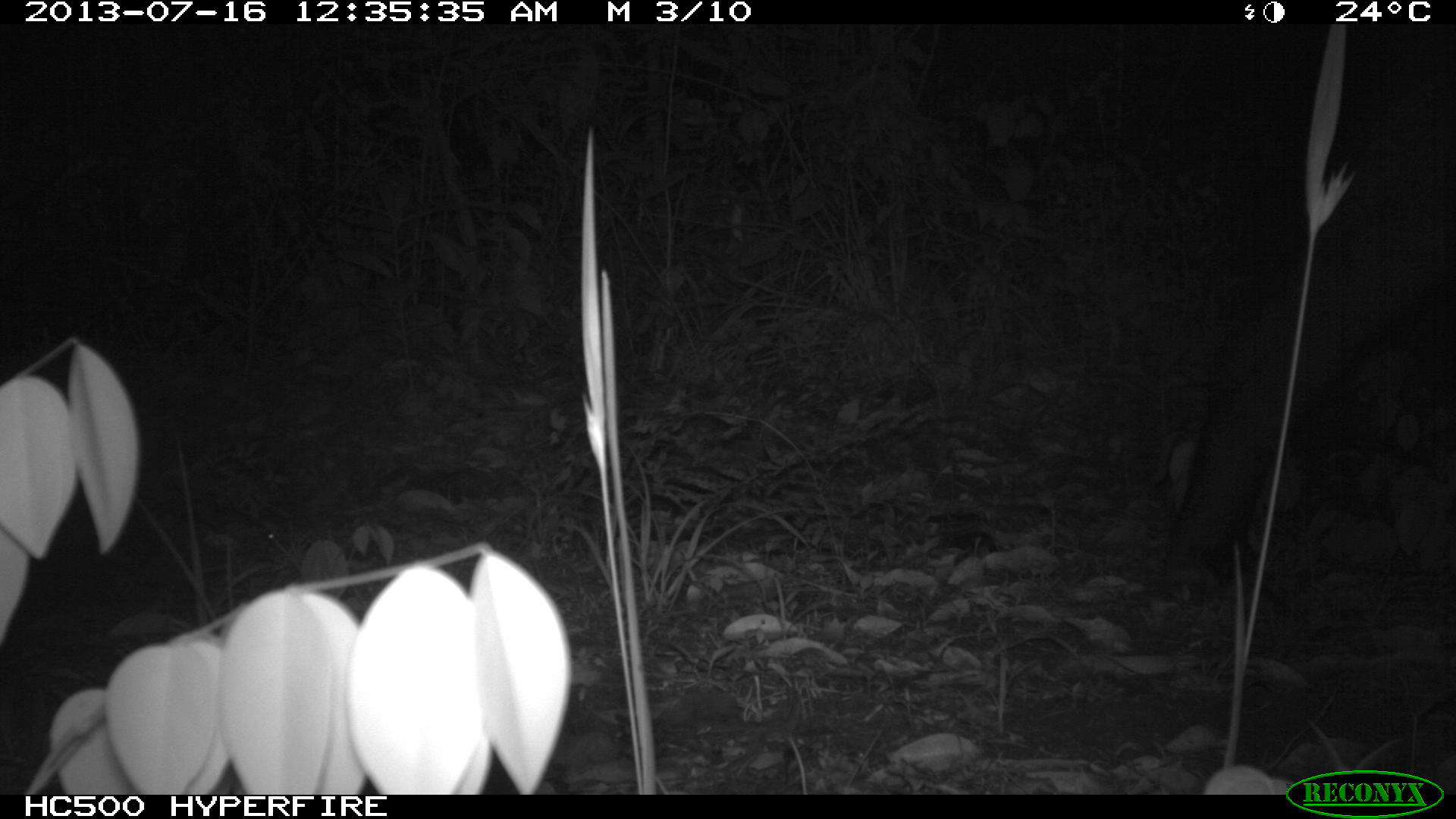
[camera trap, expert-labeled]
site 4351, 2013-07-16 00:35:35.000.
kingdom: Animalia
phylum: Chordata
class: Mammalia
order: Perissodactyla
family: Tapiridae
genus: Tapirus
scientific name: Tapirus bairdii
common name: baird's tapir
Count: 1.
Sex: male.